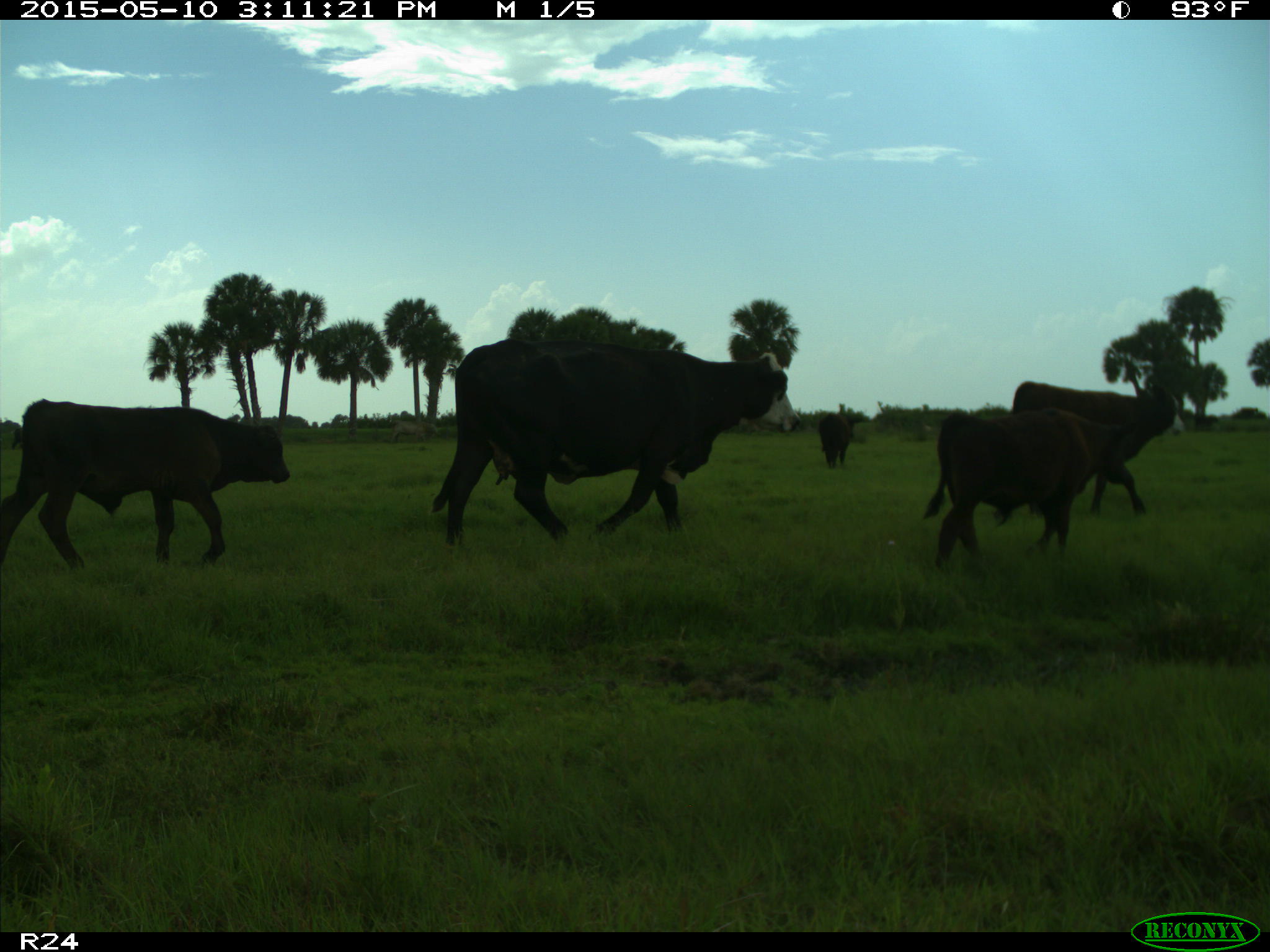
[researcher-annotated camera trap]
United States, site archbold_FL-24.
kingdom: Animalia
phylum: Chordata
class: Mammalia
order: Artiodactyla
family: Bovidae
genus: Bos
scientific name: Bos taurus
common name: domestic cow